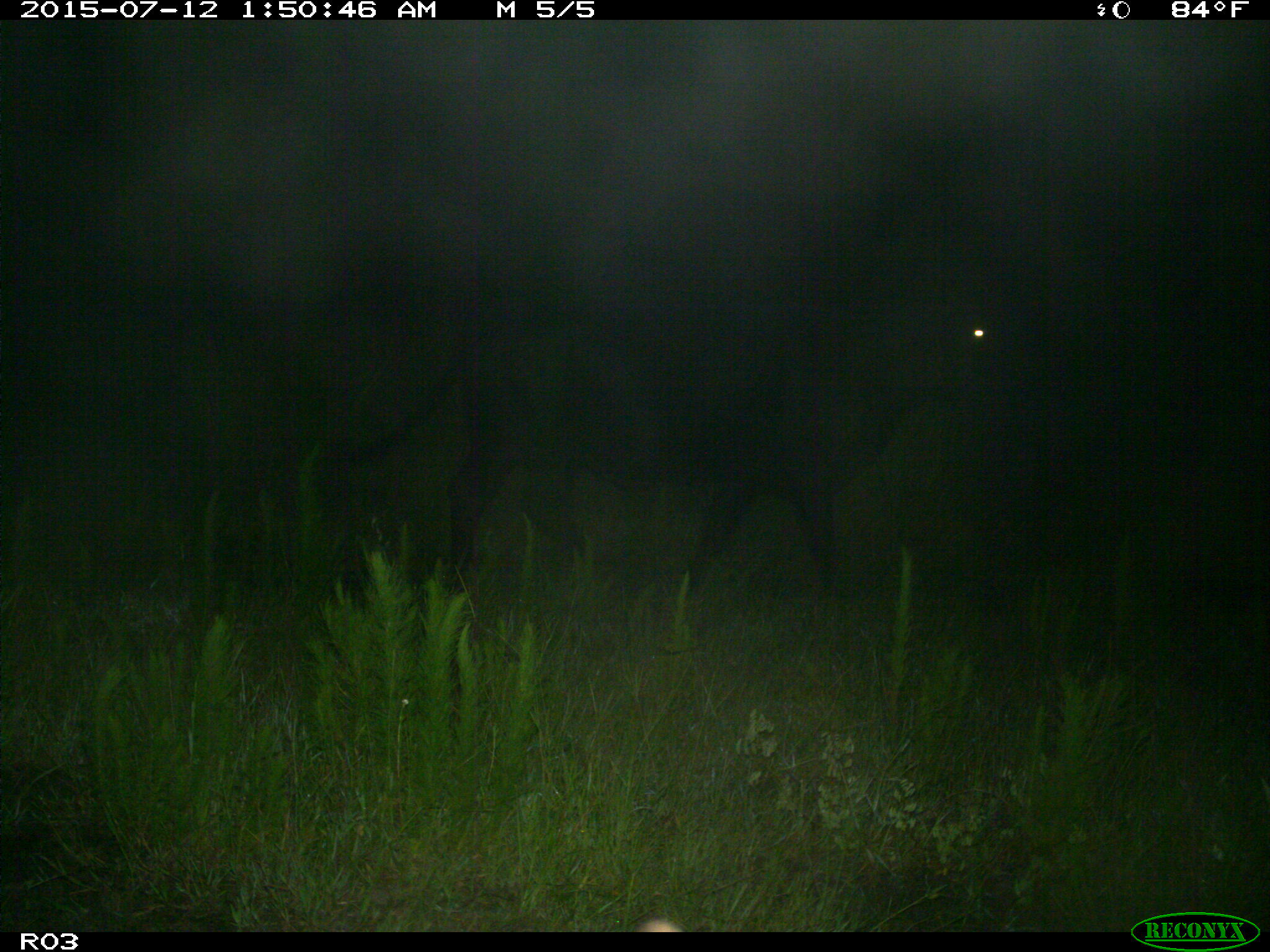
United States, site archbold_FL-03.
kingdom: Animalia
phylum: Chordata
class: Mammalia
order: Artiodactyla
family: Bovidae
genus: Bos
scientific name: Bos taurus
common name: domestic cow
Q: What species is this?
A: Bos taurus (domestic cow).